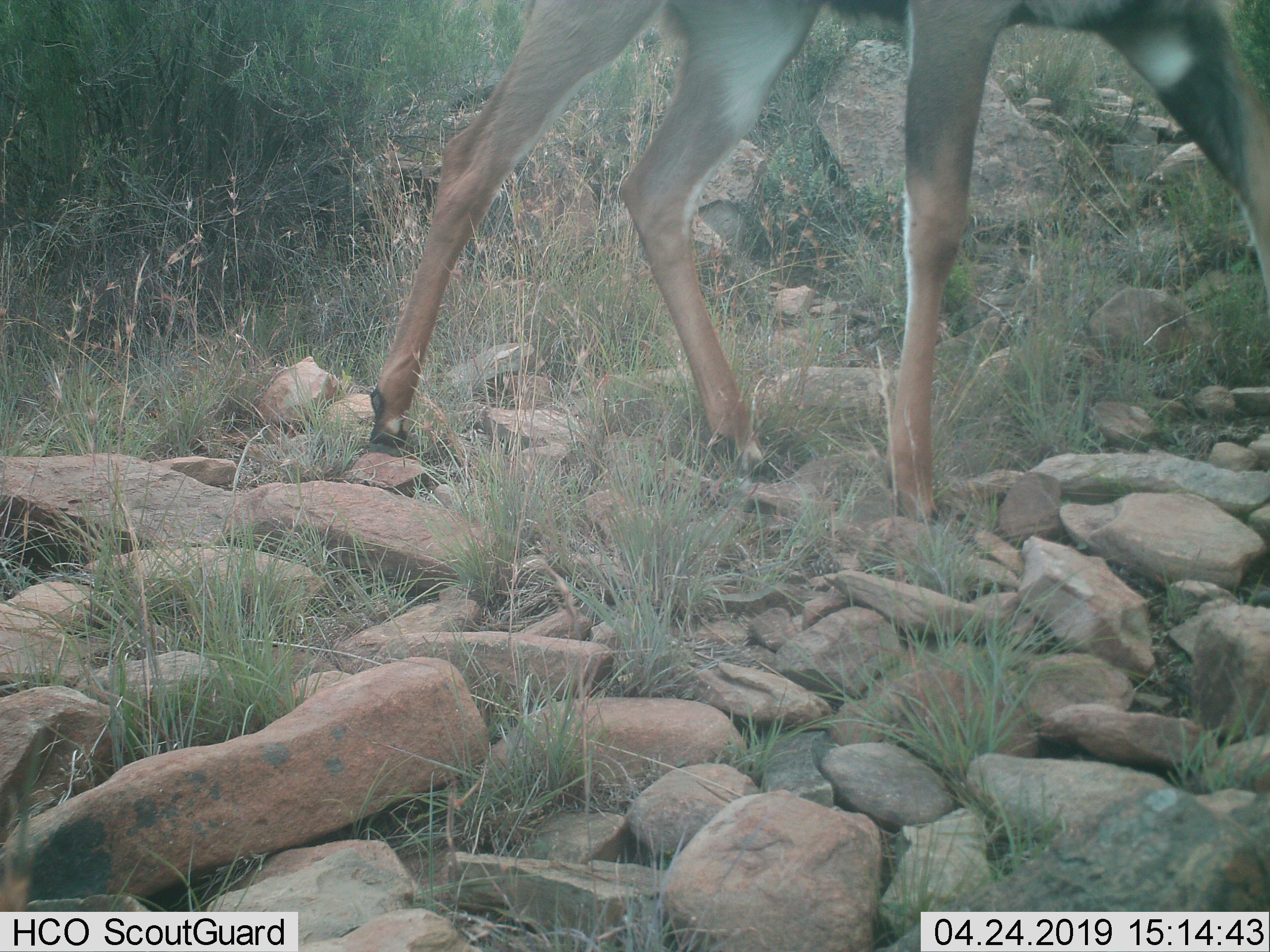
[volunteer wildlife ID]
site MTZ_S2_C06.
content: unidentified animal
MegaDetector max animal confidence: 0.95